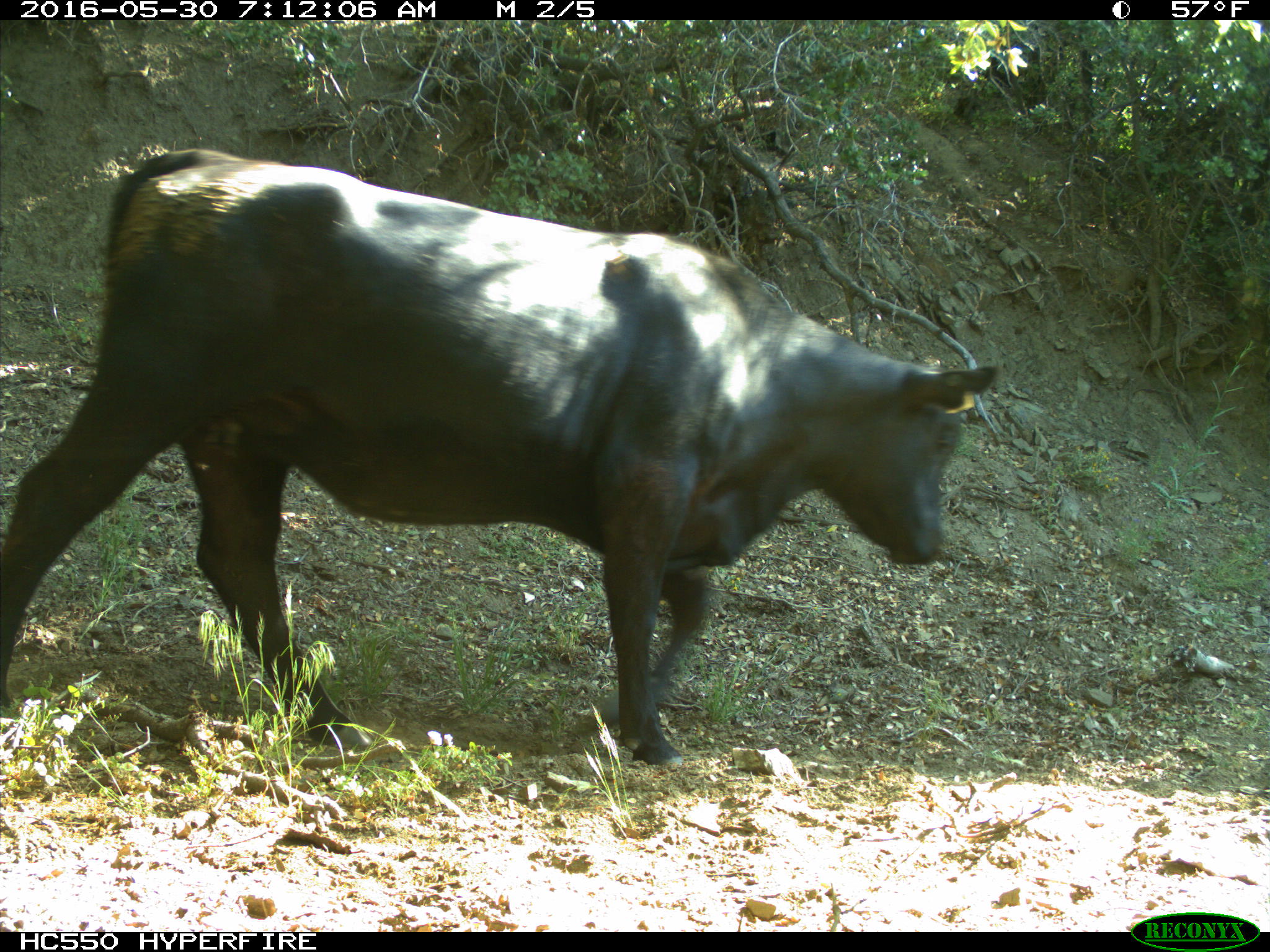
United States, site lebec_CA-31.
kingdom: Animalia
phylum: Chordata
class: Mammalia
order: Artiodactyla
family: Bovidae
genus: Bos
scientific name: Bos taurus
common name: domestic cow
Bos taurus (domestic cow).